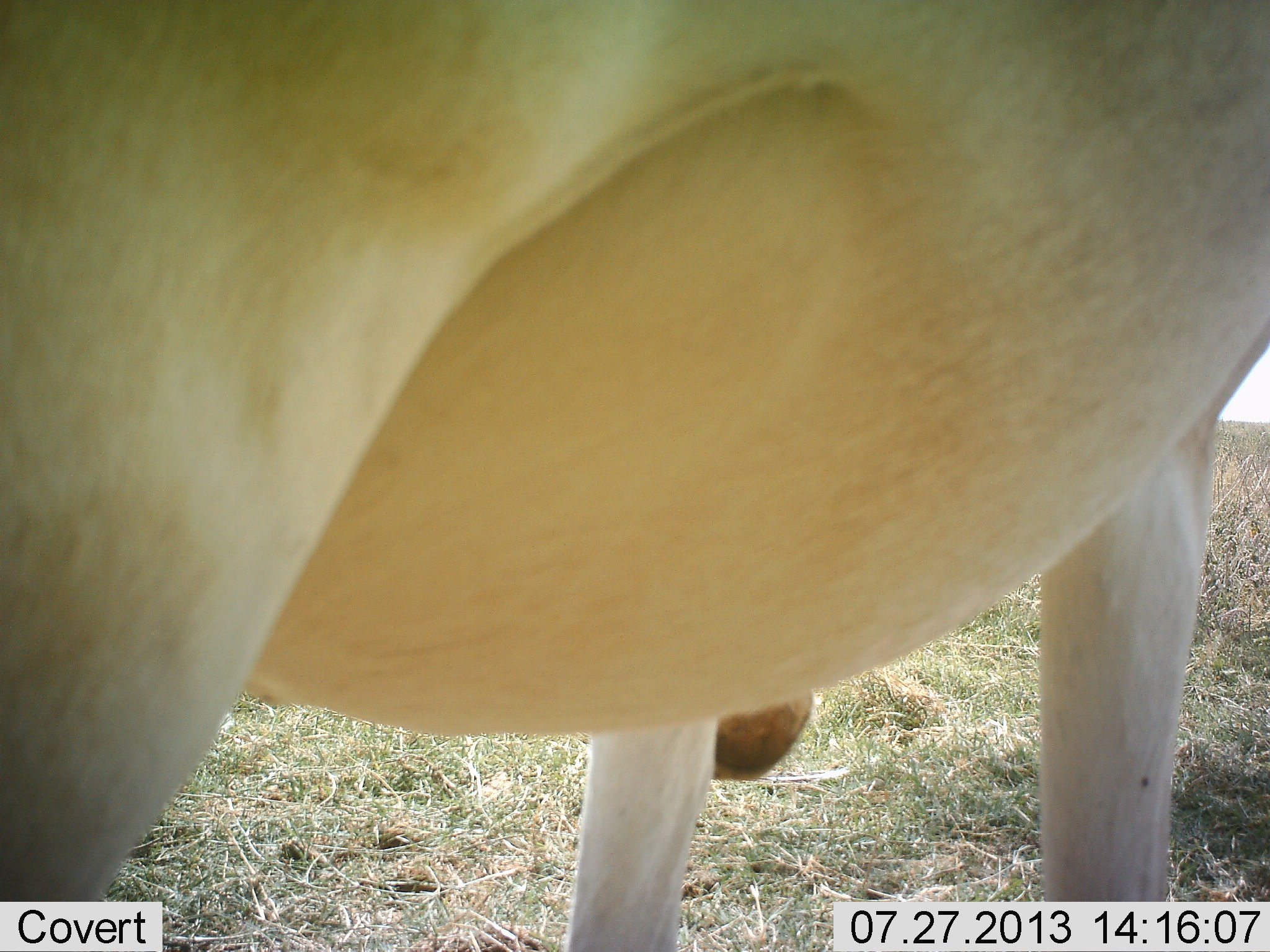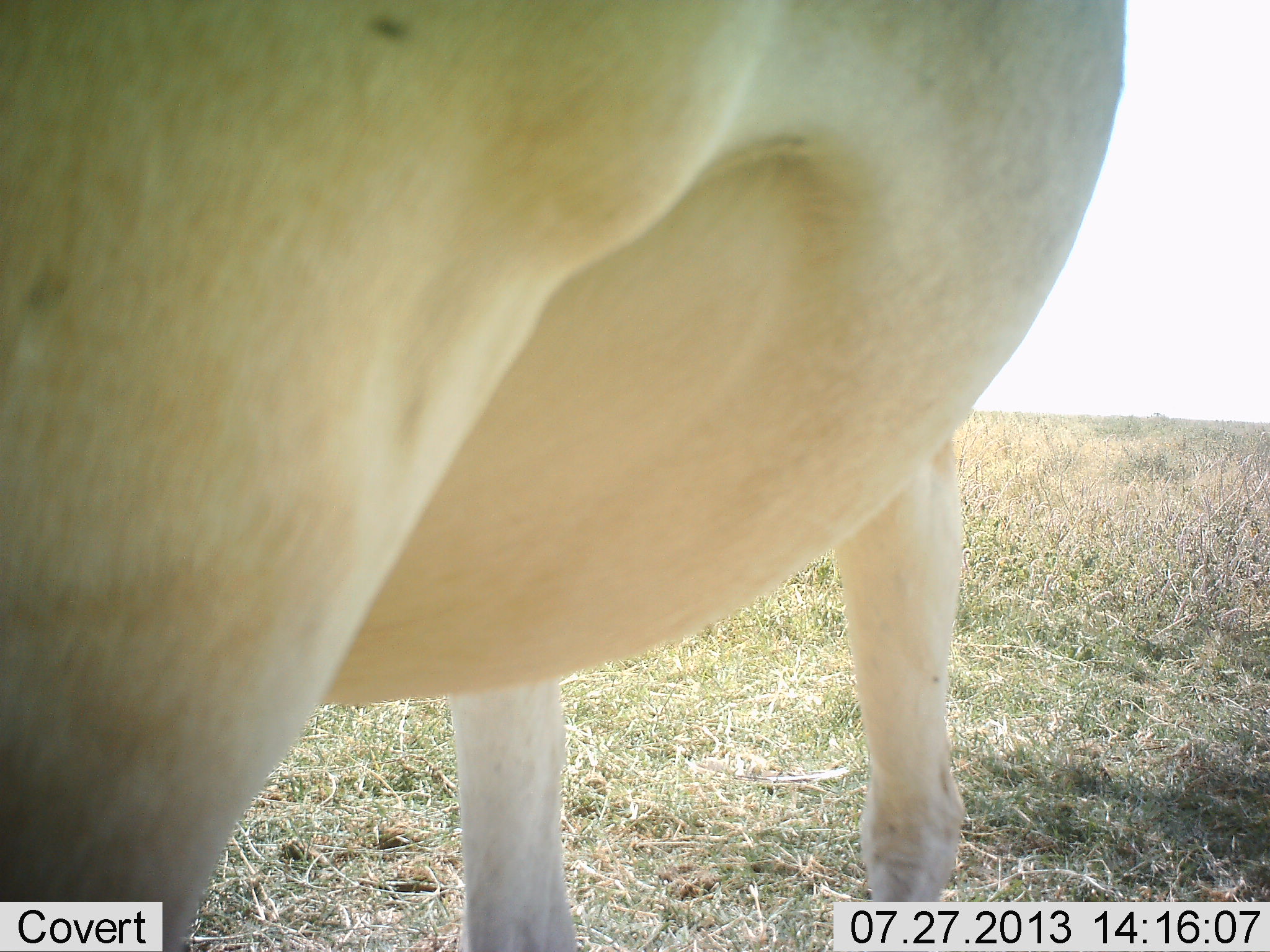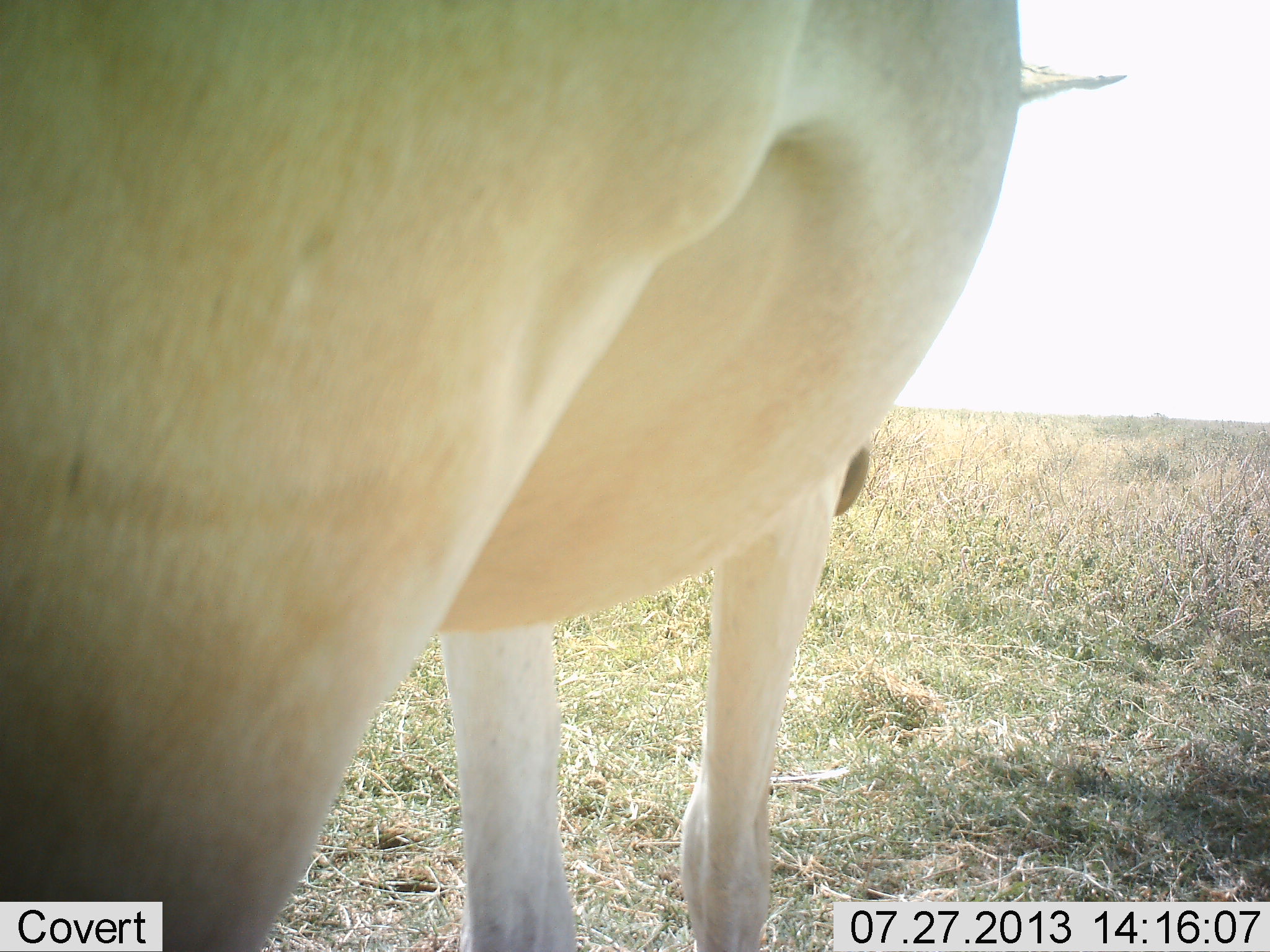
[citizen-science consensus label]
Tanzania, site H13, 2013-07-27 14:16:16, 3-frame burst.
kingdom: Animalia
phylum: Chordata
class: Mammalia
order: Artiodactyla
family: Bovidae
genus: Alcelaphus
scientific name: Alcelaphus buselaphus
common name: hartebeest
Hartebeest (Alcelaphus buselaphus), count 1. Behavior (volunteer vote fractions): standing 90%, resting 0%, moving 0%, interacting 10%. Young present (vote fraction): 0%. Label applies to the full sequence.